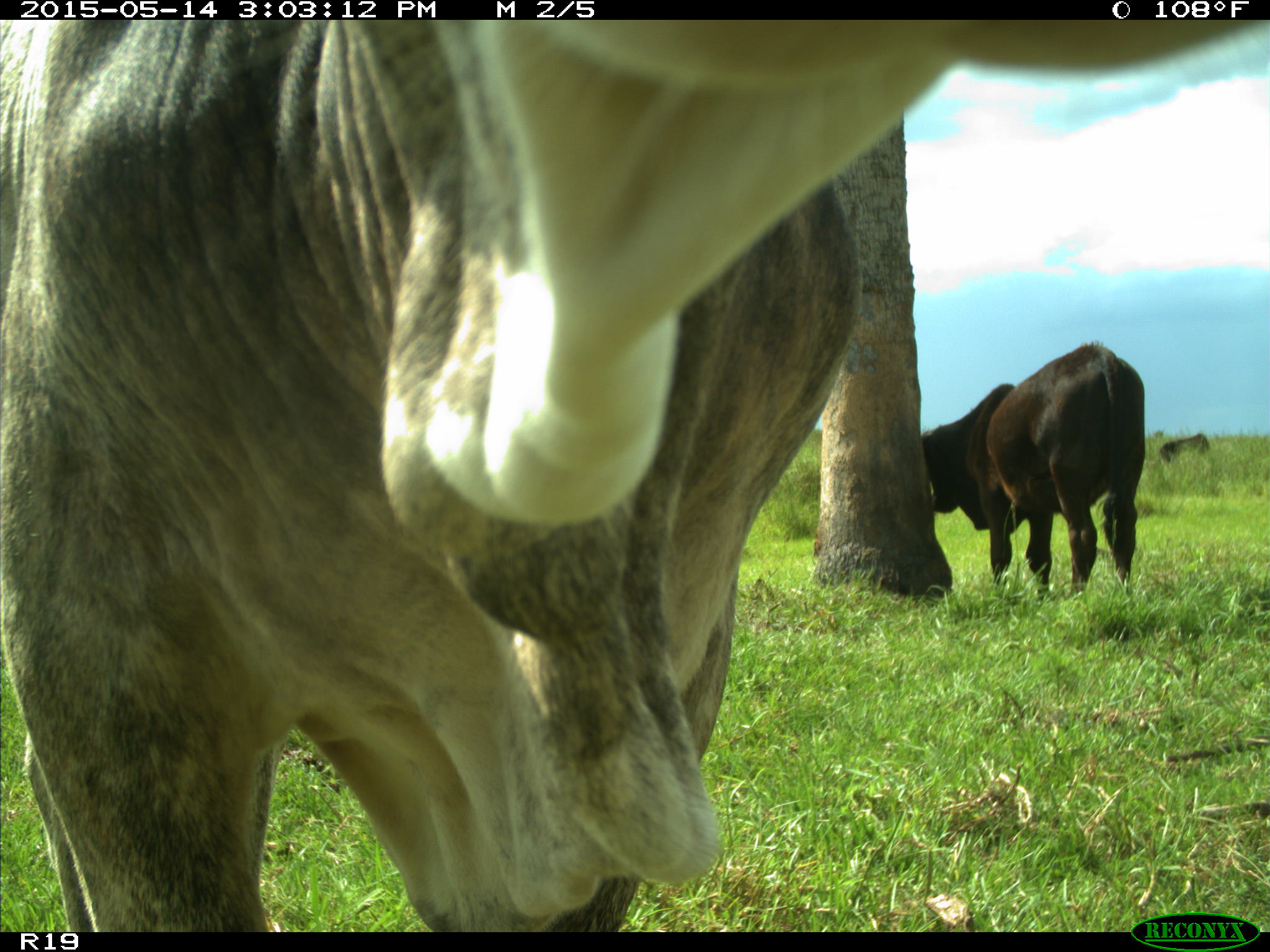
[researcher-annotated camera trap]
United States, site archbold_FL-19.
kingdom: Animalia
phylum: Chordata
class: Mammalia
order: Artiodactyla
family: Bovidae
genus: Bos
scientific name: Bos taurus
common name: domestic cow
Bos taurus (domestic cow).